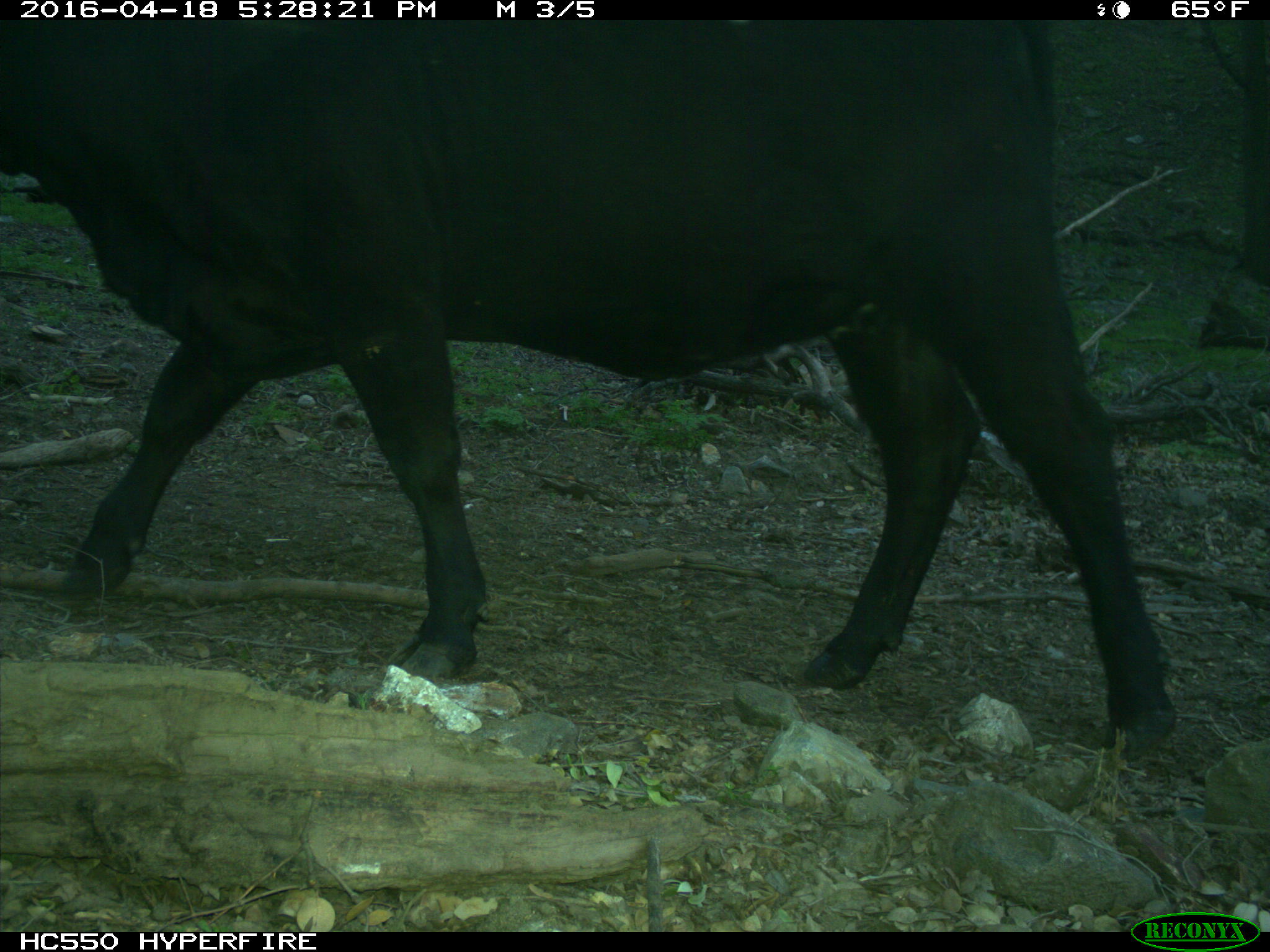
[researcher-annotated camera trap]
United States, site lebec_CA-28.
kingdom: Animalia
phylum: Chordata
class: Mammalia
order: Artiodactyla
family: Bovidae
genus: Bos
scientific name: Bos taurus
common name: domestic cow